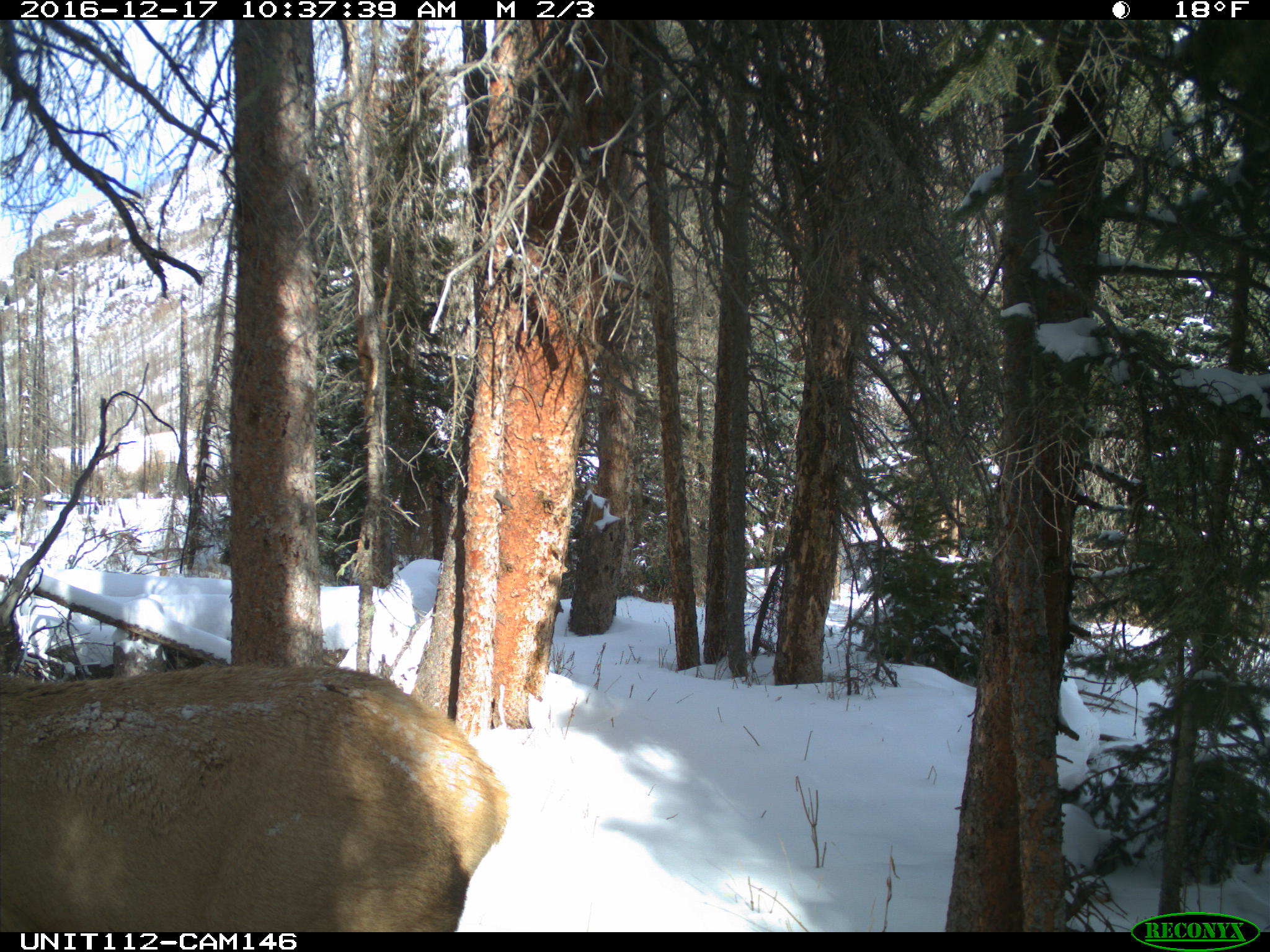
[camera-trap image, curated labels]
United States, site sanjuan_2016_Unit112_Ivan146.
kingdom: Animalia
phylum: Chordata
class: Mammalia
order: Artiodactyla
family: Cervidae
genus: Cervus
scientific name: Cervus elaphus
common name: red deer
Cervus elaphus (red deer).